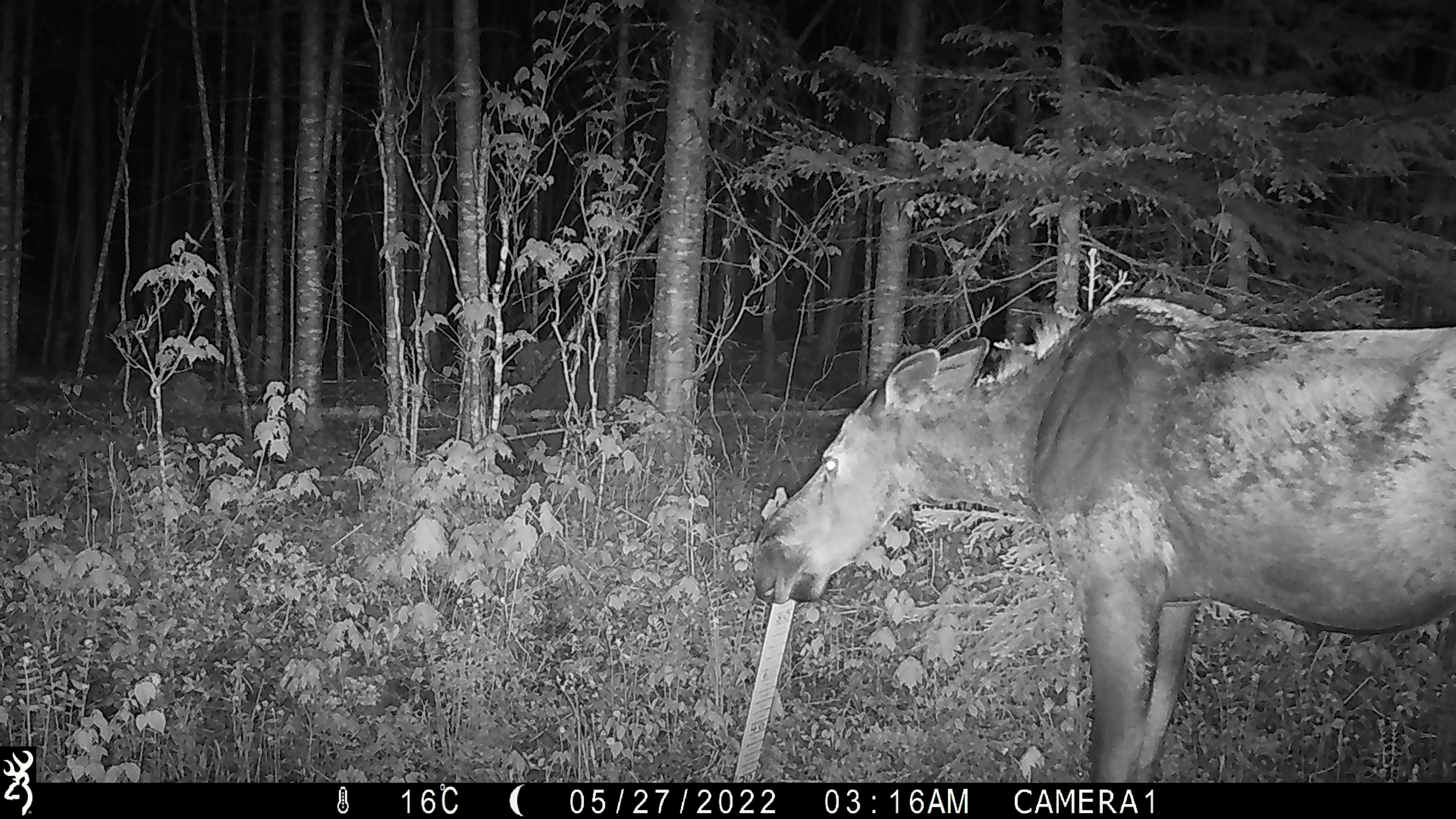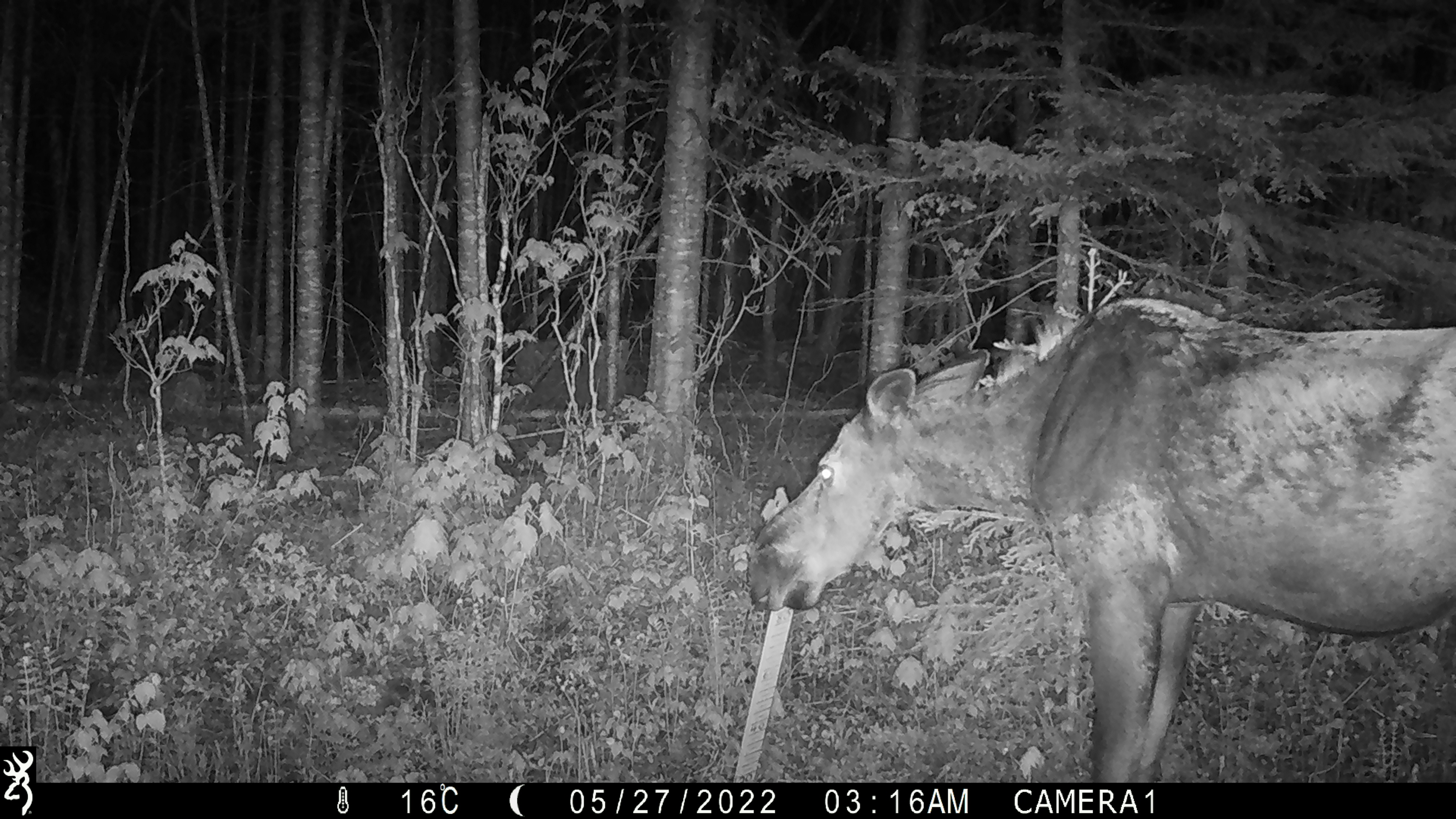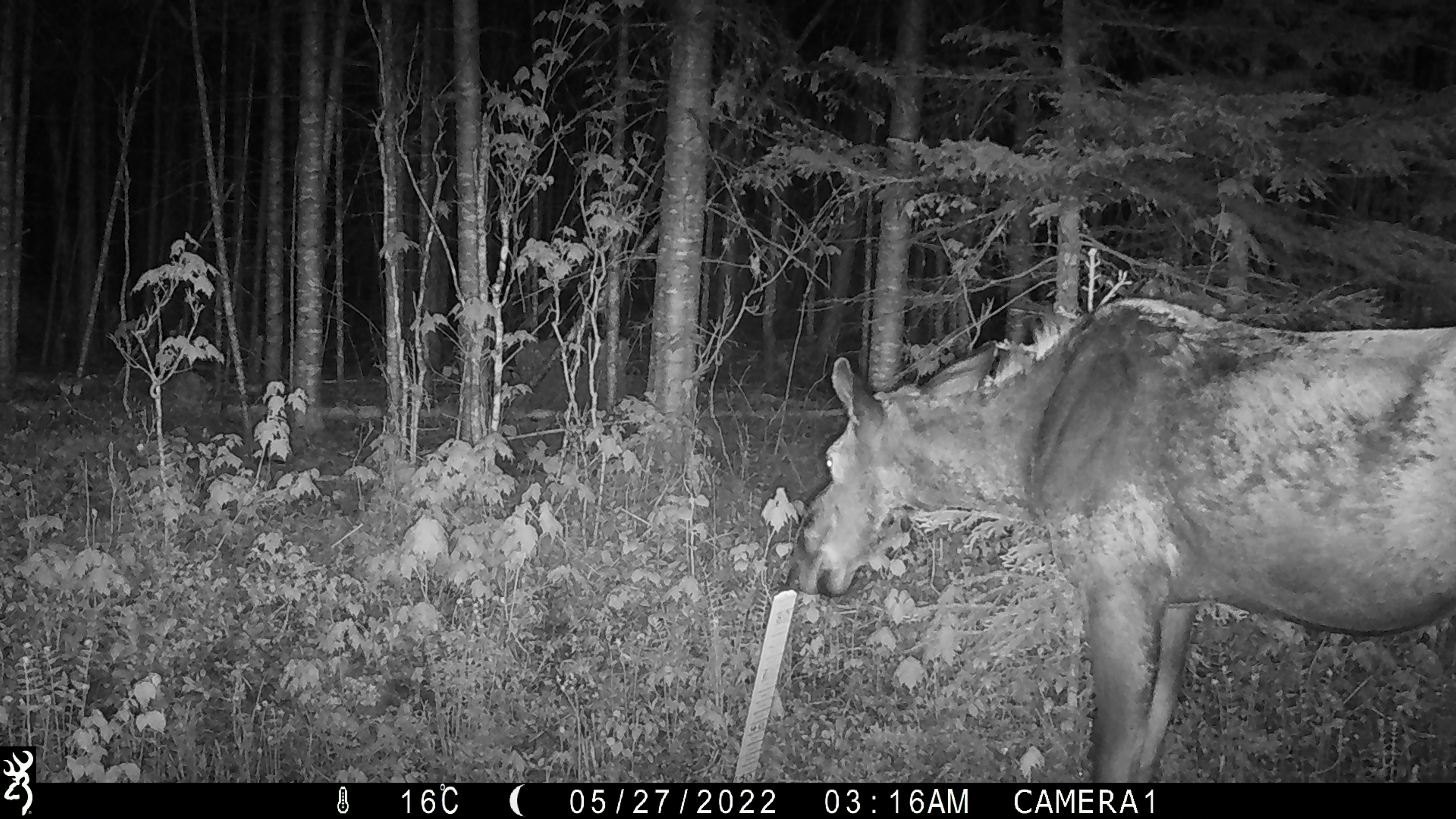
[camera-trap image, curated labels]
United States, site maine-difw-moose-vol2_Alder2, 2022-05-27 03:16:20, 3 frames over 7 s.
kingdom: Animalia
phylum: Chordata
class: Mammalia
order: Artiodactyla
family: Cervidae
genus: Alces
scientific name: Alces alces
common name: moose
Moose (Alces alces).